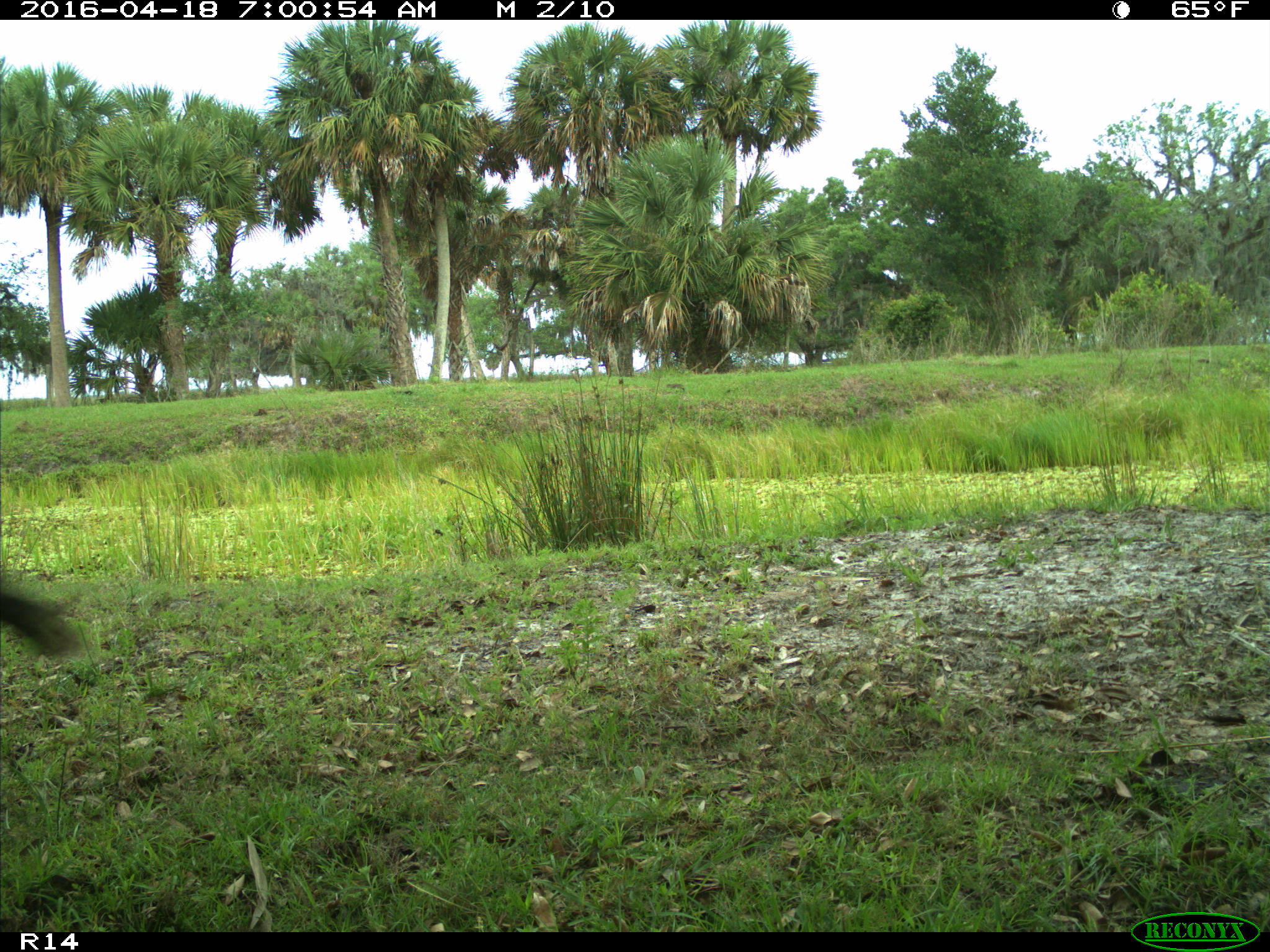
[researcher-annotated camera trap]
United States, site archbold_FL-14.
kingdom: Animalia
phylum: Chordata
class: Mammalia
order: Artiodactyla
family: Bovidae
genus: Bos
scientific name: Bos taurus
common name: domestic cow